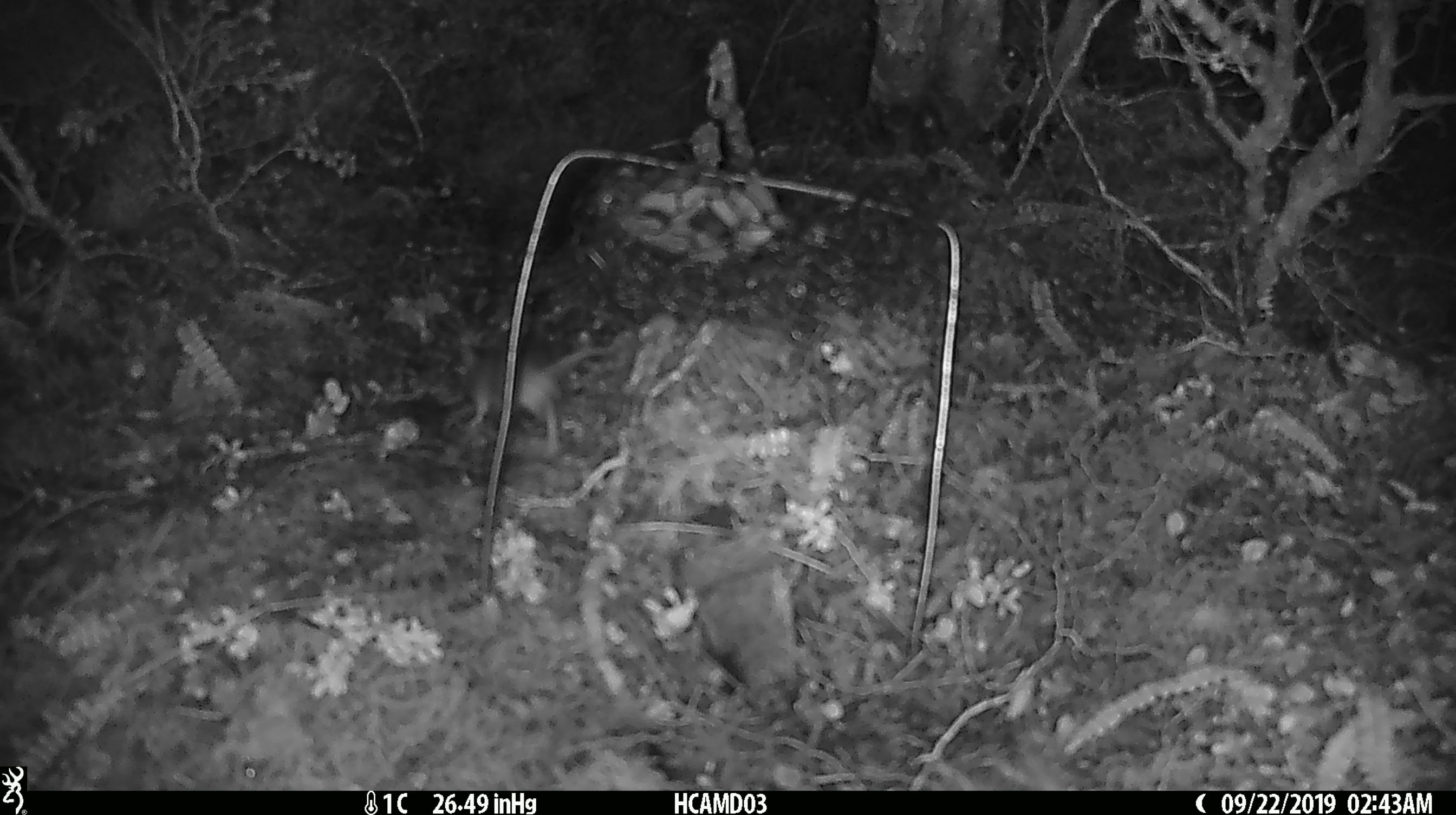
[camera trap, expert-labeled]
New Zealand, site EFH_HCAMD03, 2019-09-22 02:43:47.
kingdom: Animalia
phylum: Chordata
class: Mammalia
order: Rodentia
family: Muridae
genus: Mus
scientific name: Mus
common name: mouse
Mouse (Mus).